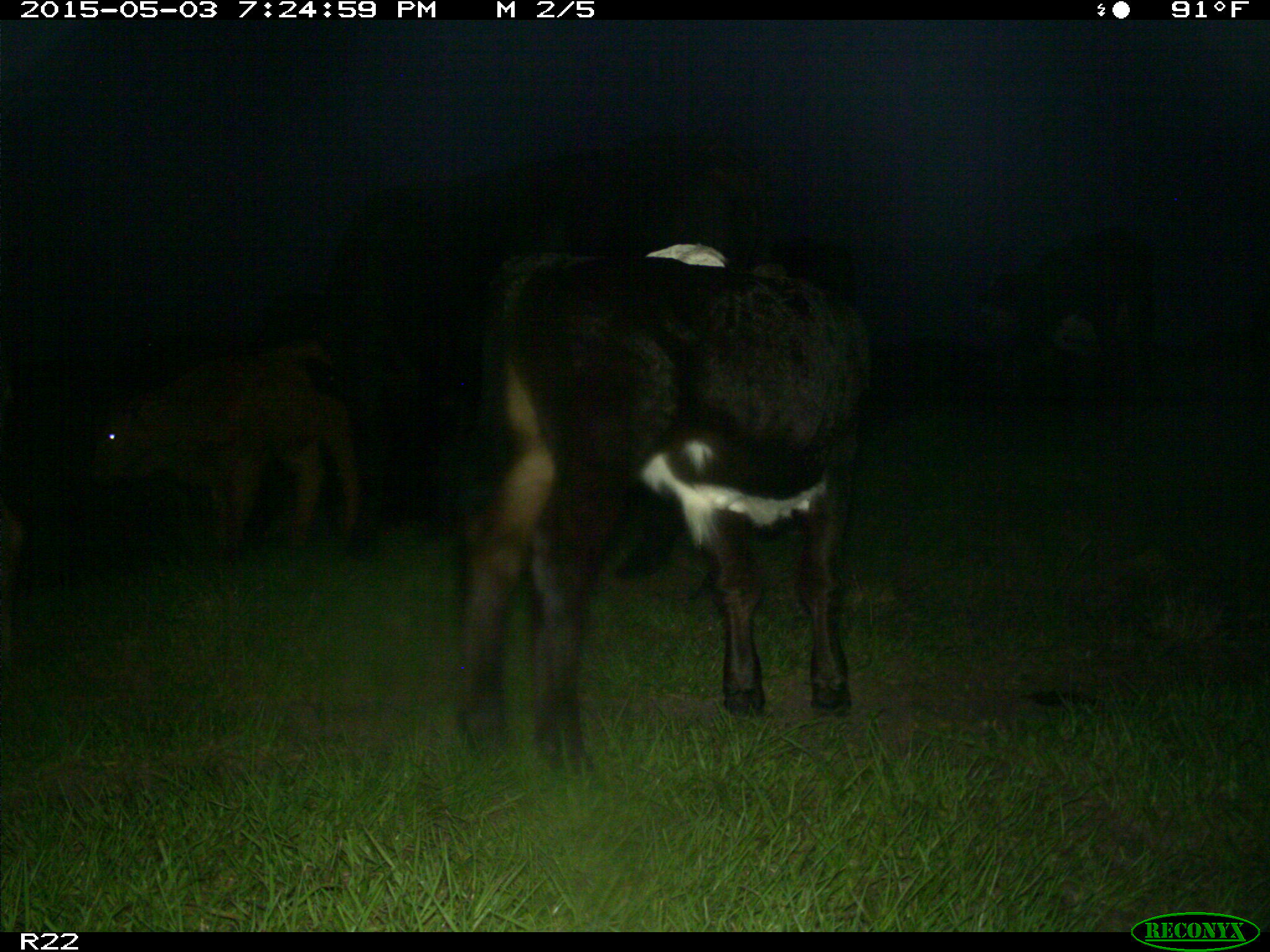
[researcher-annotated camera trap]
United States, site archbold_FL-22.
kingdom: Animalia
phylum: Chordata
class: Mammalia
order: Artiodactyla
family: Bovidae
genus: Bos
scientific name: Bos taurus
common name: domestic cow